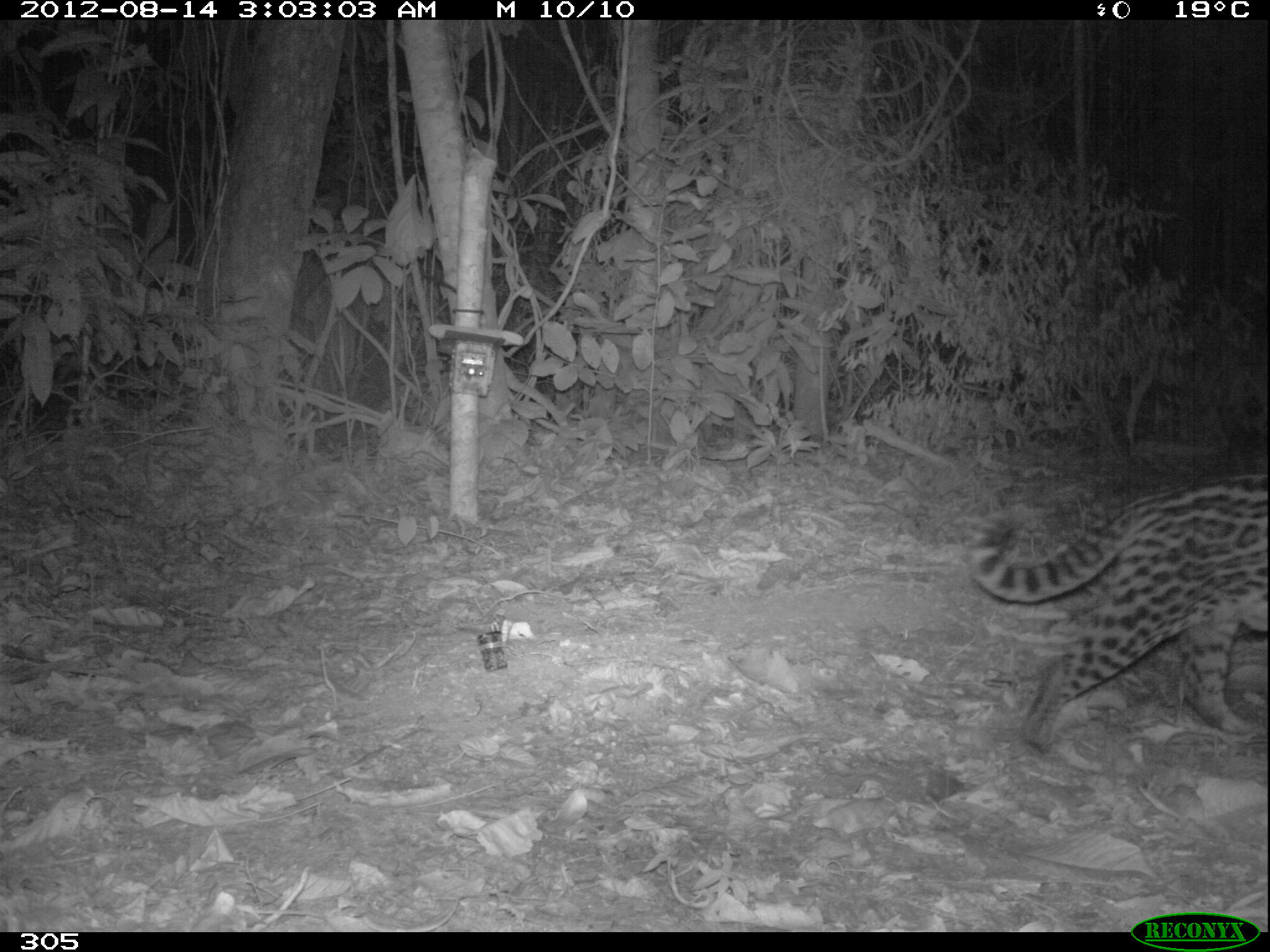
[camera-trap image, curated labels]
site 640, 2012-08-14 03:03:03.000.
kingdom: Animalia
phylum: Chordata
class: Mammalia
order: Carnivora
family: Felidae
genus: Leopardus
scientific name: Leopardus pardalis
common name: ocelot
Leopardus pardalis (ocelot).